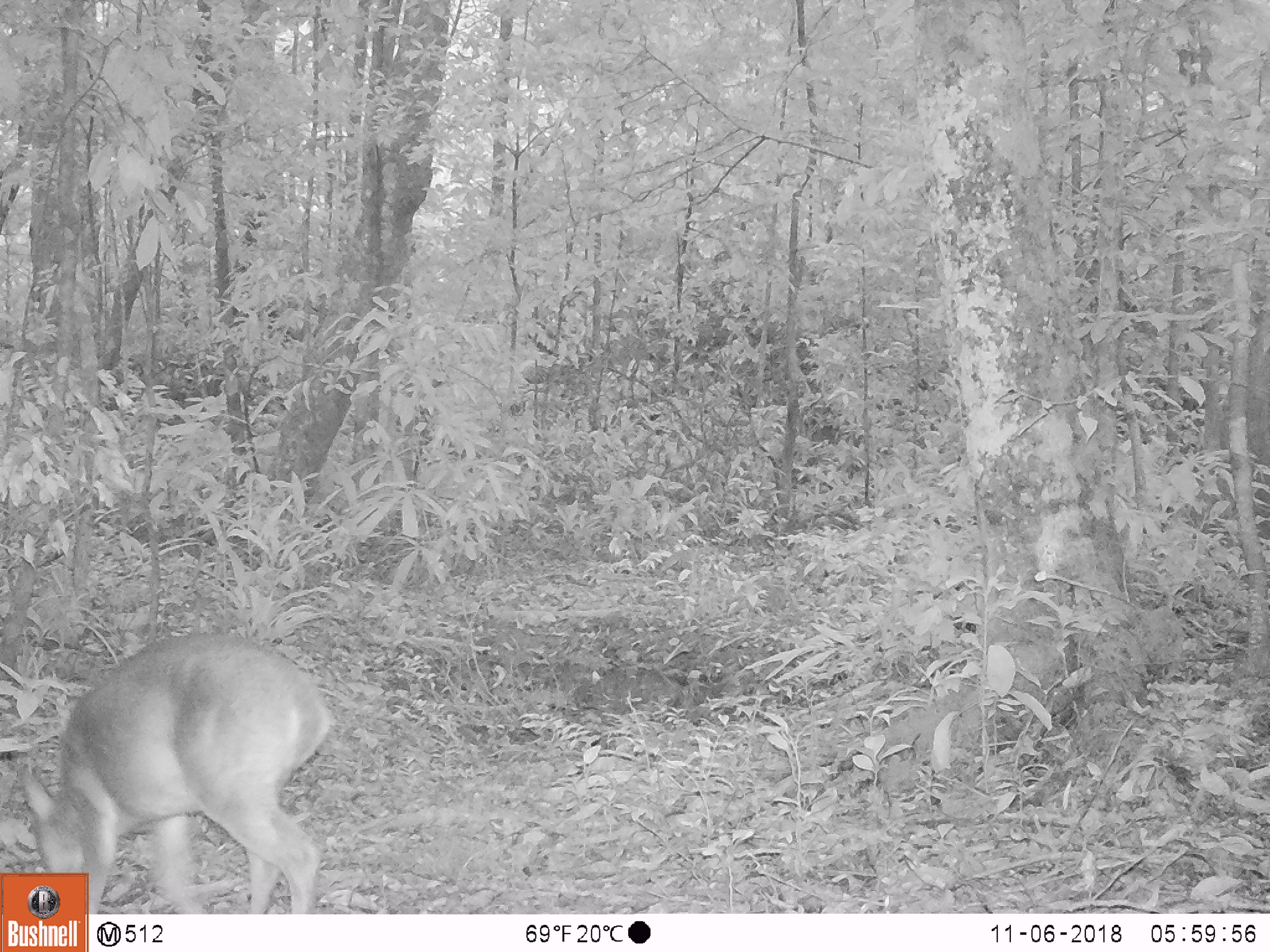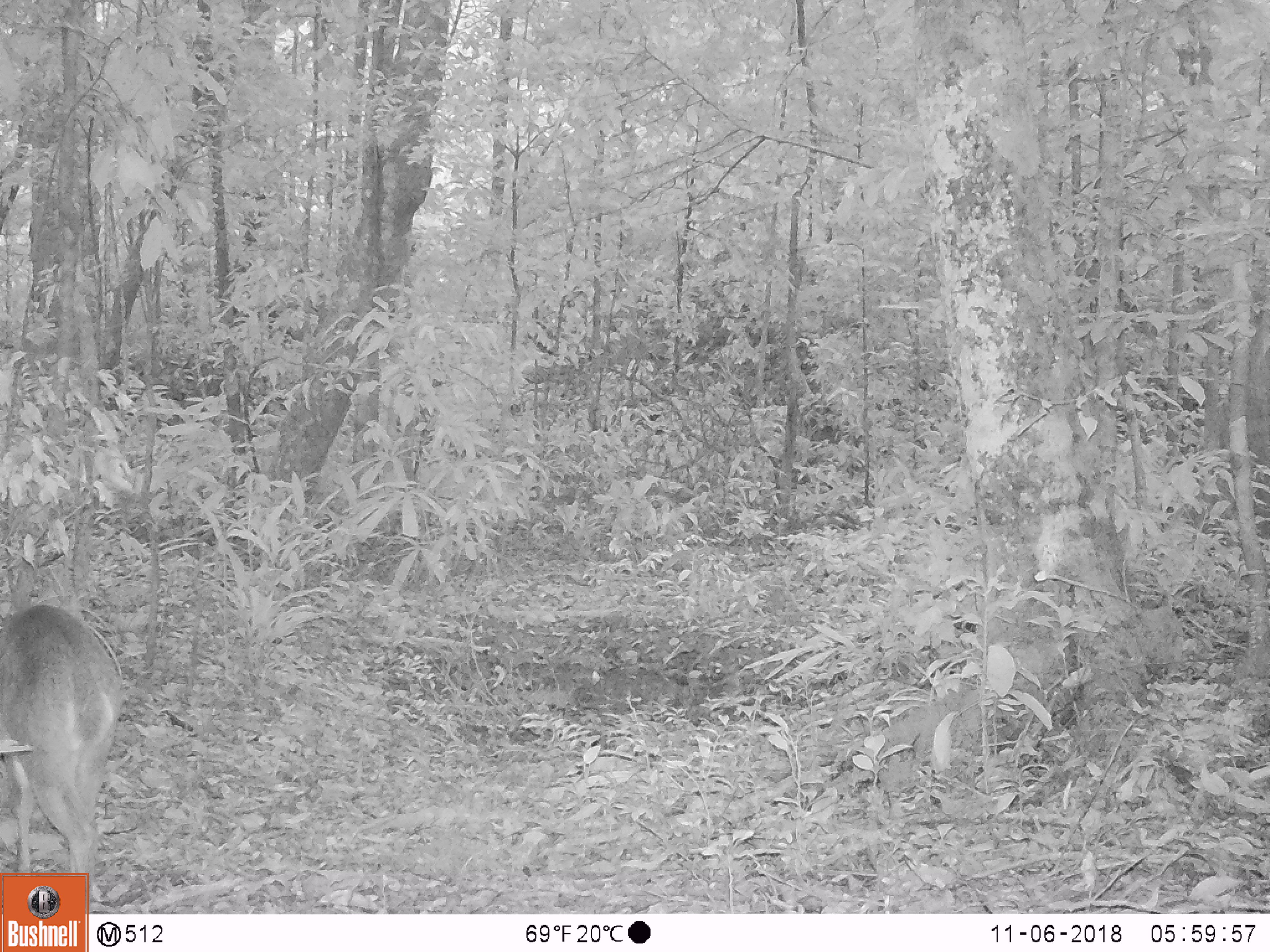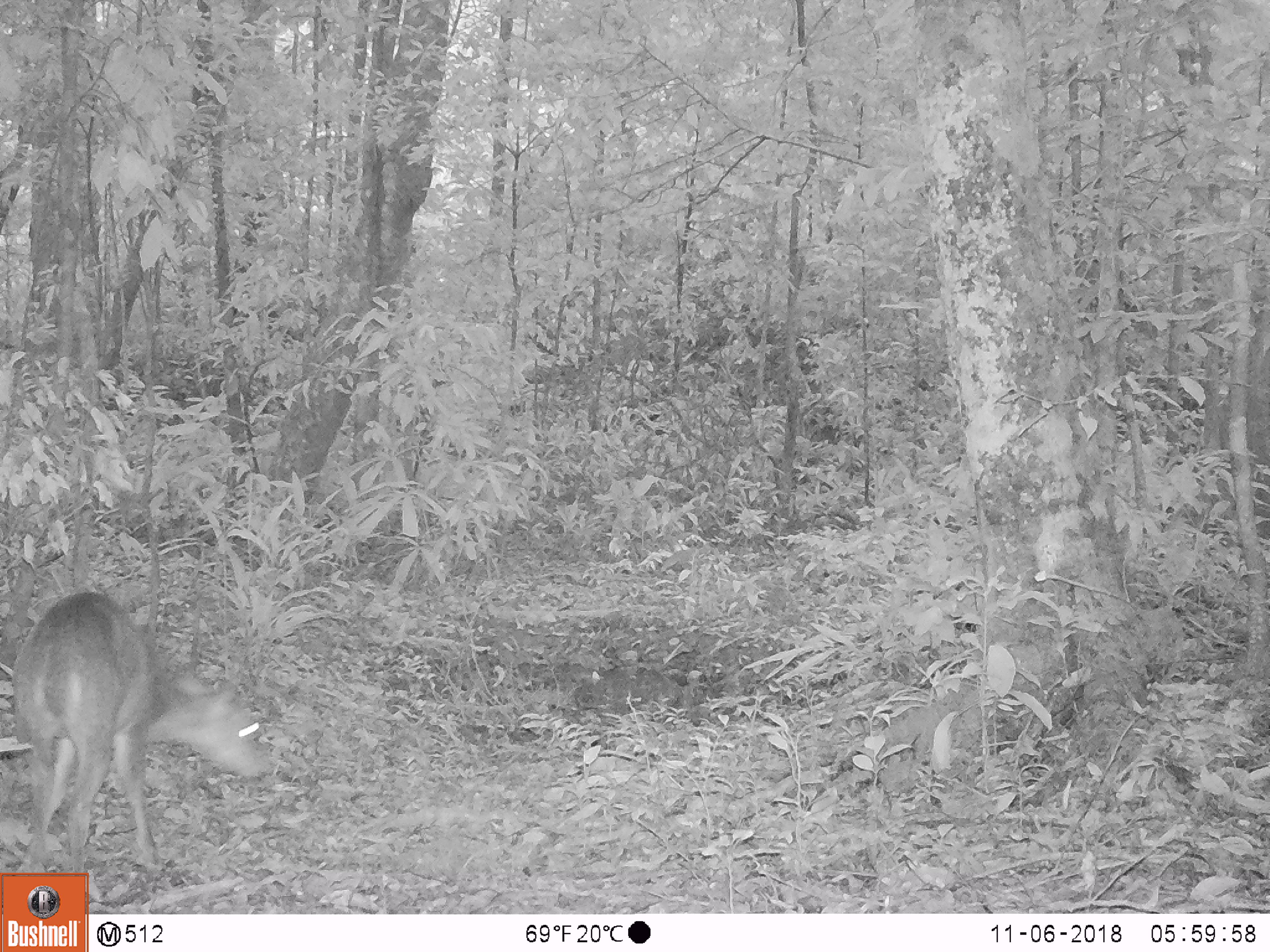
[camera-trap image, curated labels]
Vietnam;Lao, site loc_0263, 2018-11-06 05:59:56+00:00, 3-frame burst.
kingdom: Animalia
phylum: Chordata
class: Mammalia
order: Artiodactyla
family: Cervidae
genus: Muntiacus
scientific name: Muntiacus vuquangensis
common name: large-antlered muntjac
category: large antlered muntjac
Large antlered muntjac (large-antlered muntjac) (Muntiacus vuquangensis). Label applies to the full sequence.